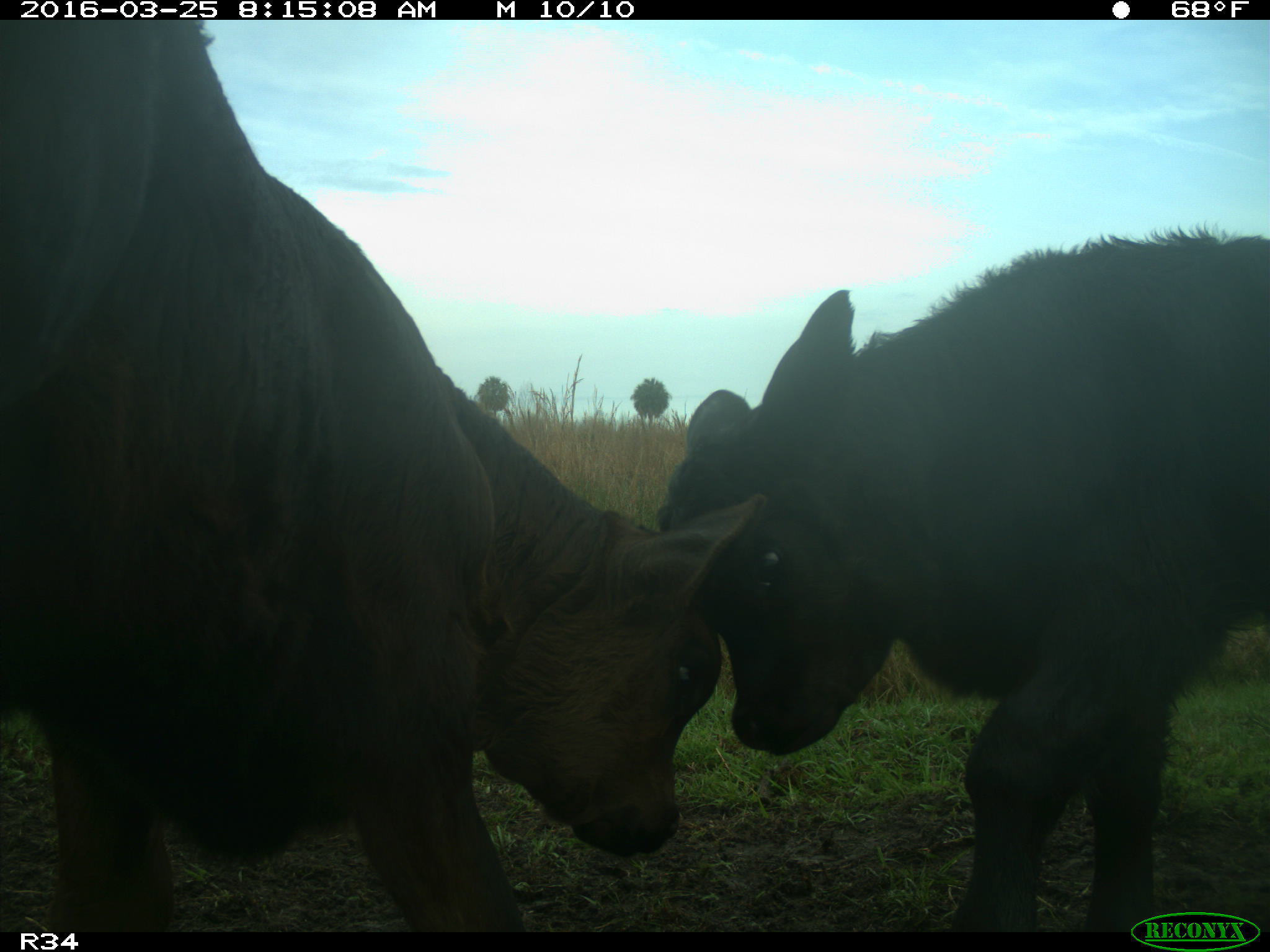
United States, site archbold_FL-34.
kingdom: Animalia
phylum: Chordata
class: Mammalia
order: Artiodactyla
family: Bovidae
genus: Bos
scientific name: Bos taurus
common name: domestic cow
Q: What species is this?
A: Bos taurus (domestic cow).